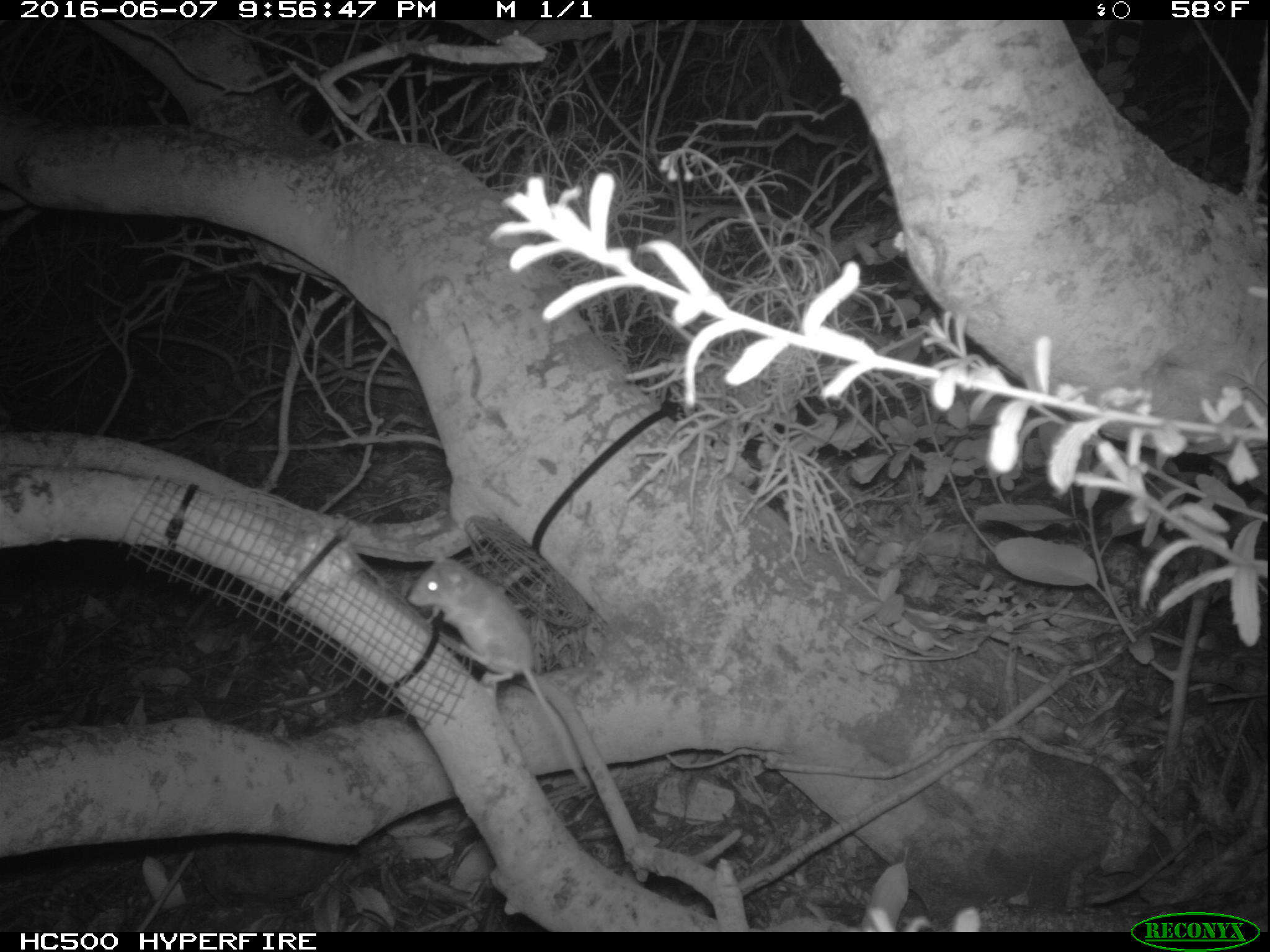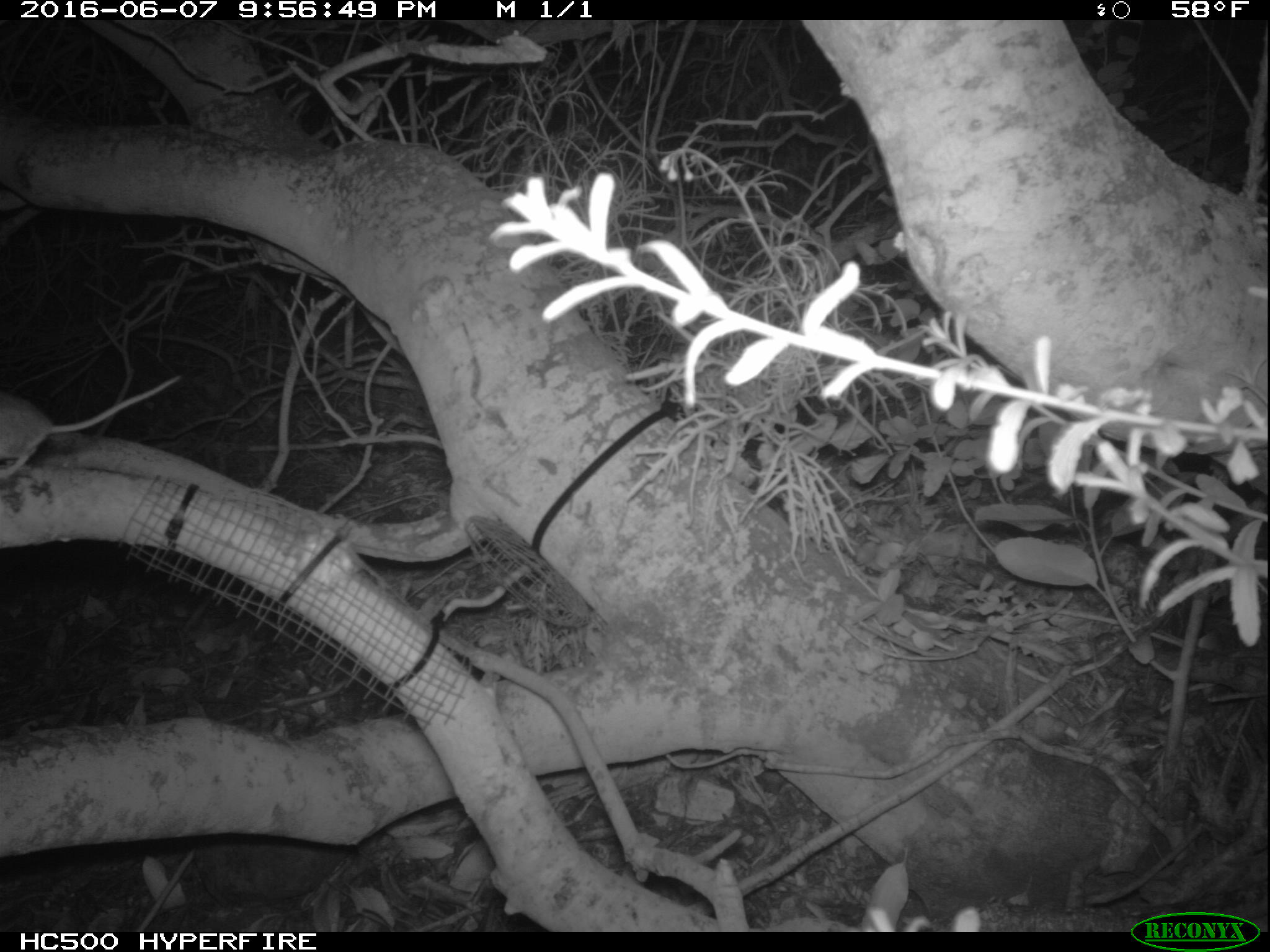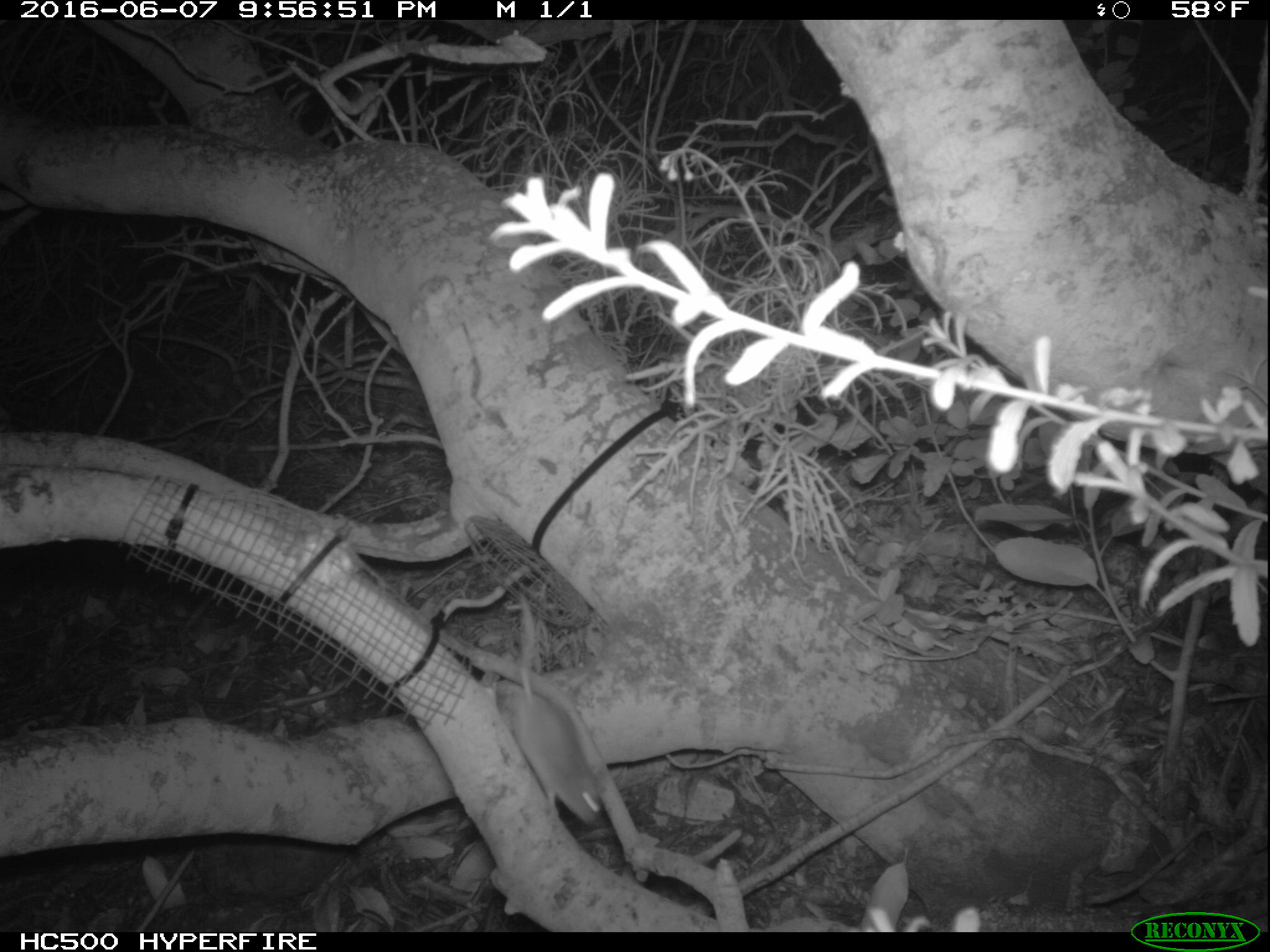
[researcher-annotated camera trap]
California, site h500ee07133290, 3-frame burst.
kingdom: Animalia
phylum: Chordata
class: Mammalia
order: Rodentia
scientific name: Rodentia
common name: rodent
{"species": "rodent (Rodentia)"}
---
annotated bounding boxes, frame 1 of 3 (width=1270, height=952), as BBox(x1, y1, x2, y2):
rodent: BBox(407, 546, 590, 790)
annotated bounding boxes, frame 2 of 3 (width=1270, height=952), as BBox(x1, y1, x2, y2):
rodent: BBox(0, 375, 180, 482)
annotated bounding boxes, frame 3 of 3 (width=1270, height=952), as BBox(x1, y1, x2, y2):
rodent: BBox(494, 593, 605, 825)